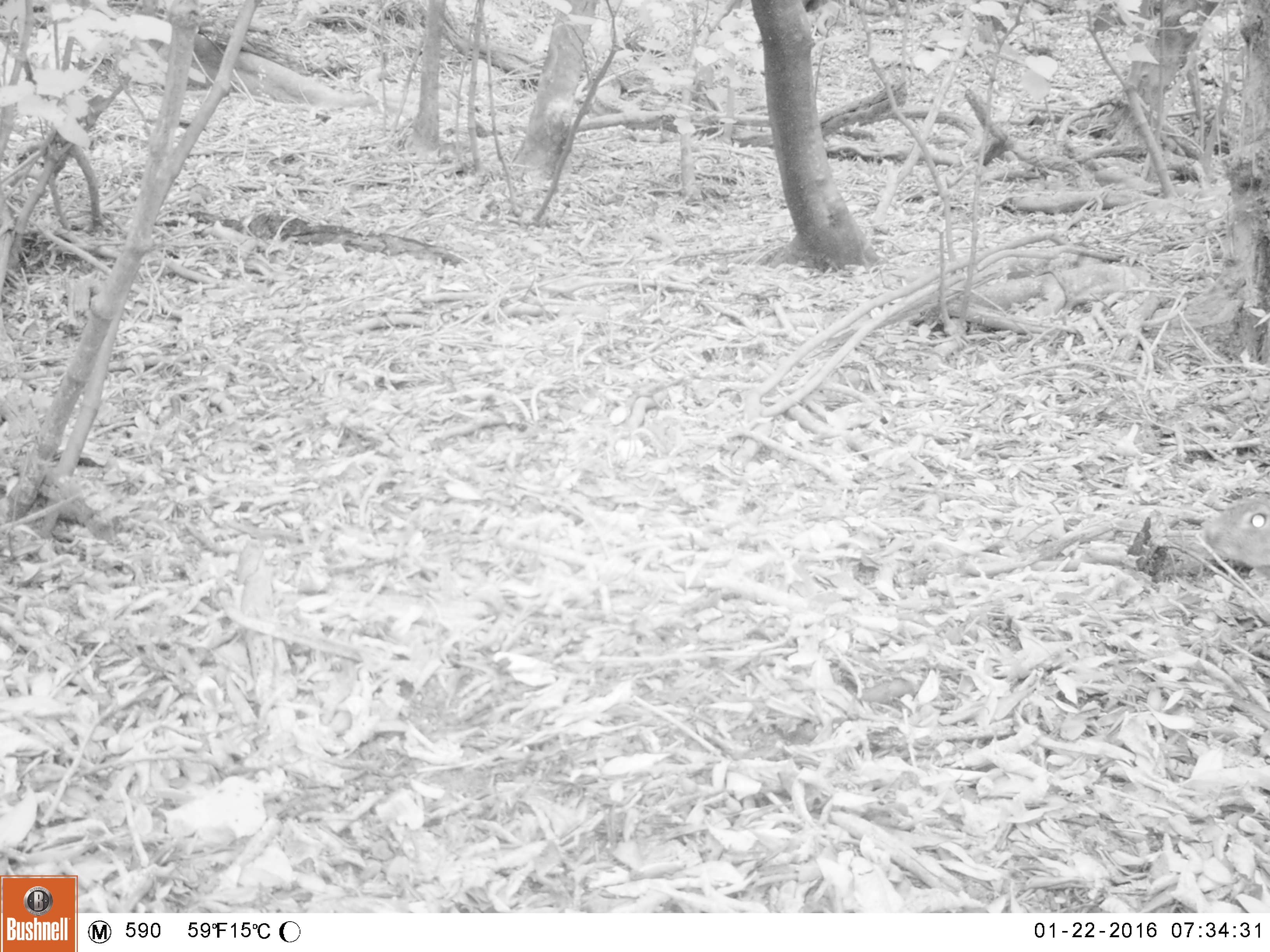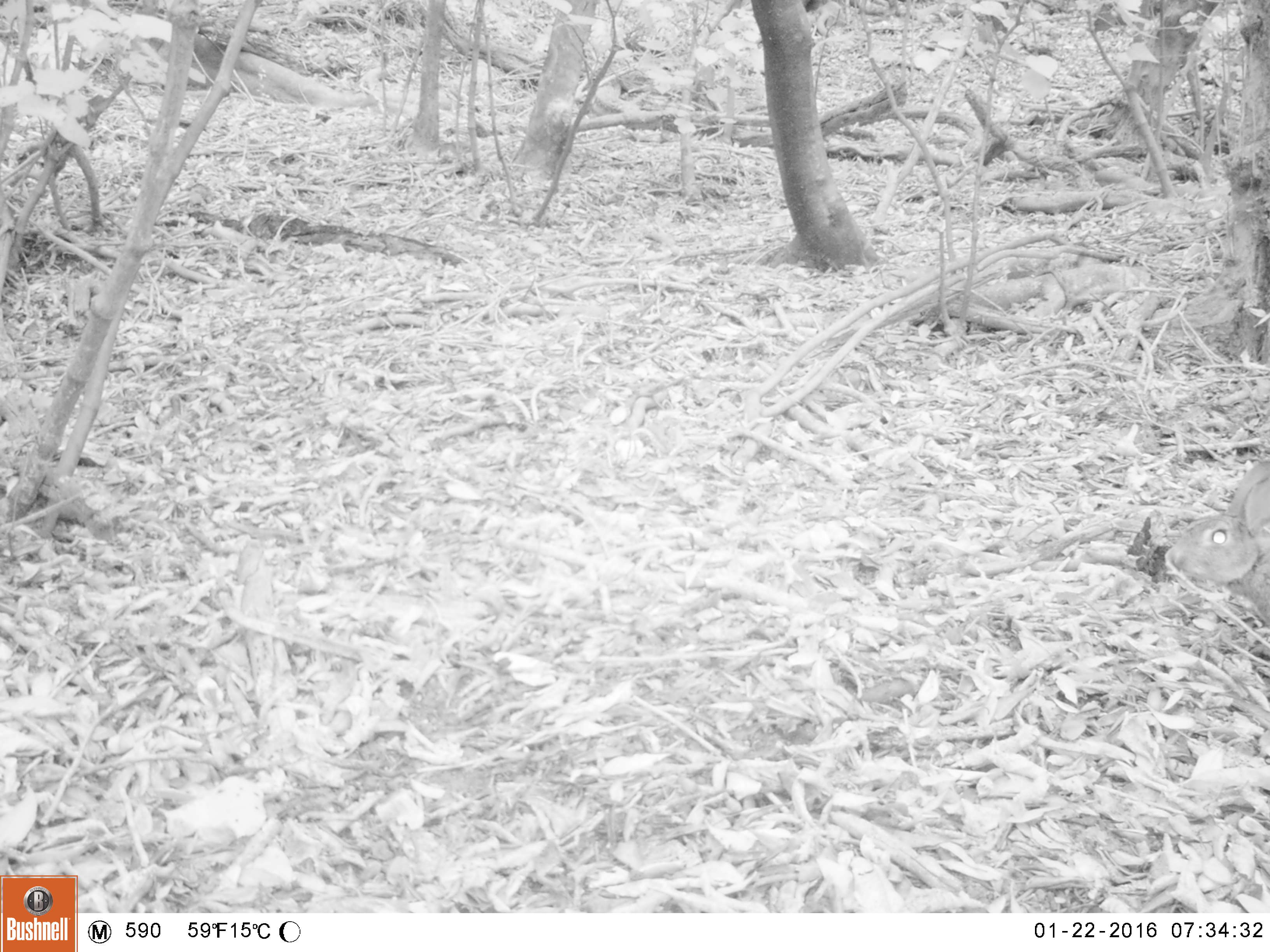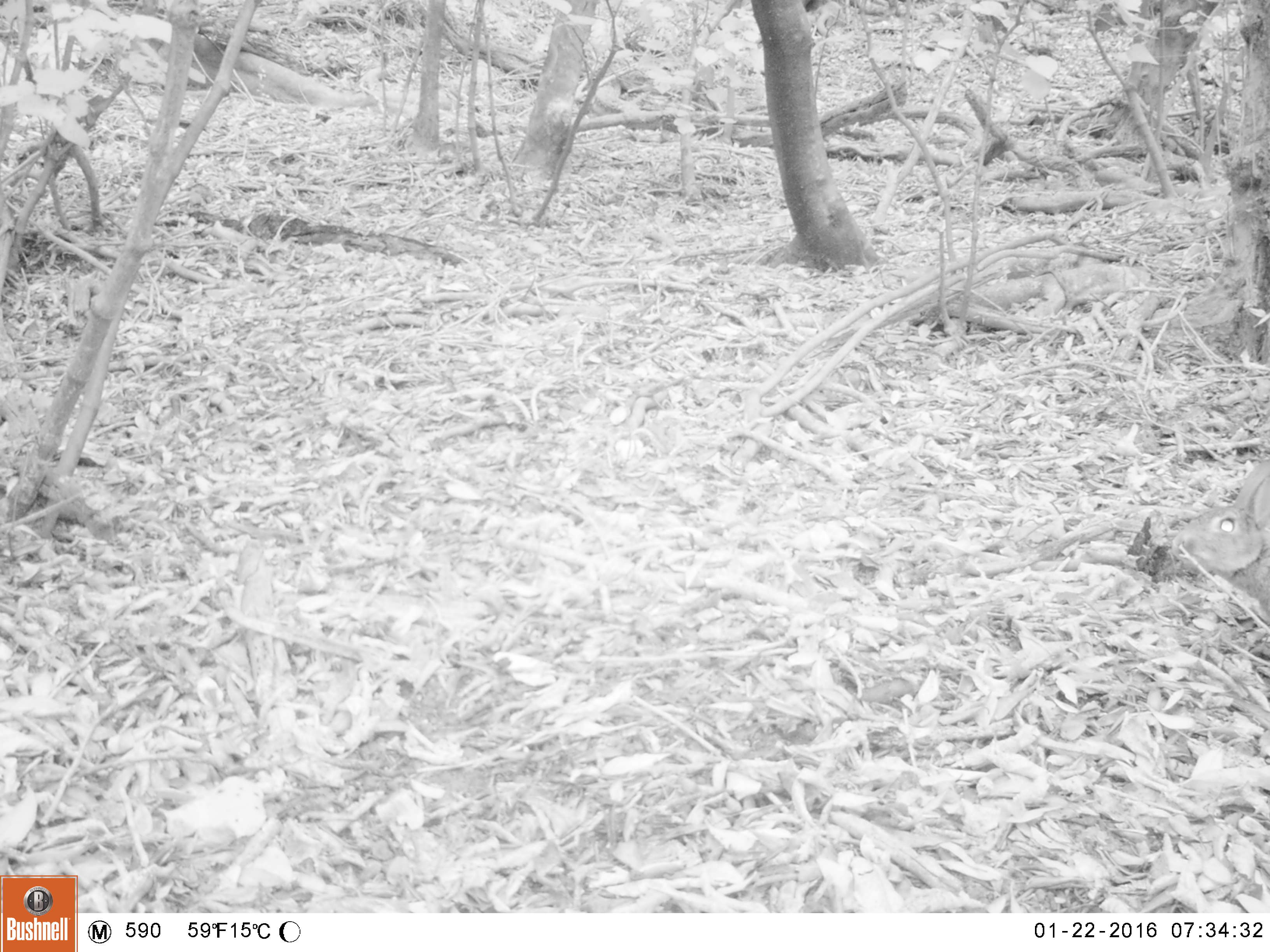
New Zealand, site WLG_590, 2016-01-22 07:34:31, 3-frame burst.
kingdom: Animalia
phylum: Chordata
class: Mammalia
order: Lagomorpha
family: Leporidae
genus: Oryctolagus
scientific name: Oryctolagus cuniculus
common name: european rabbit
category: rabbit